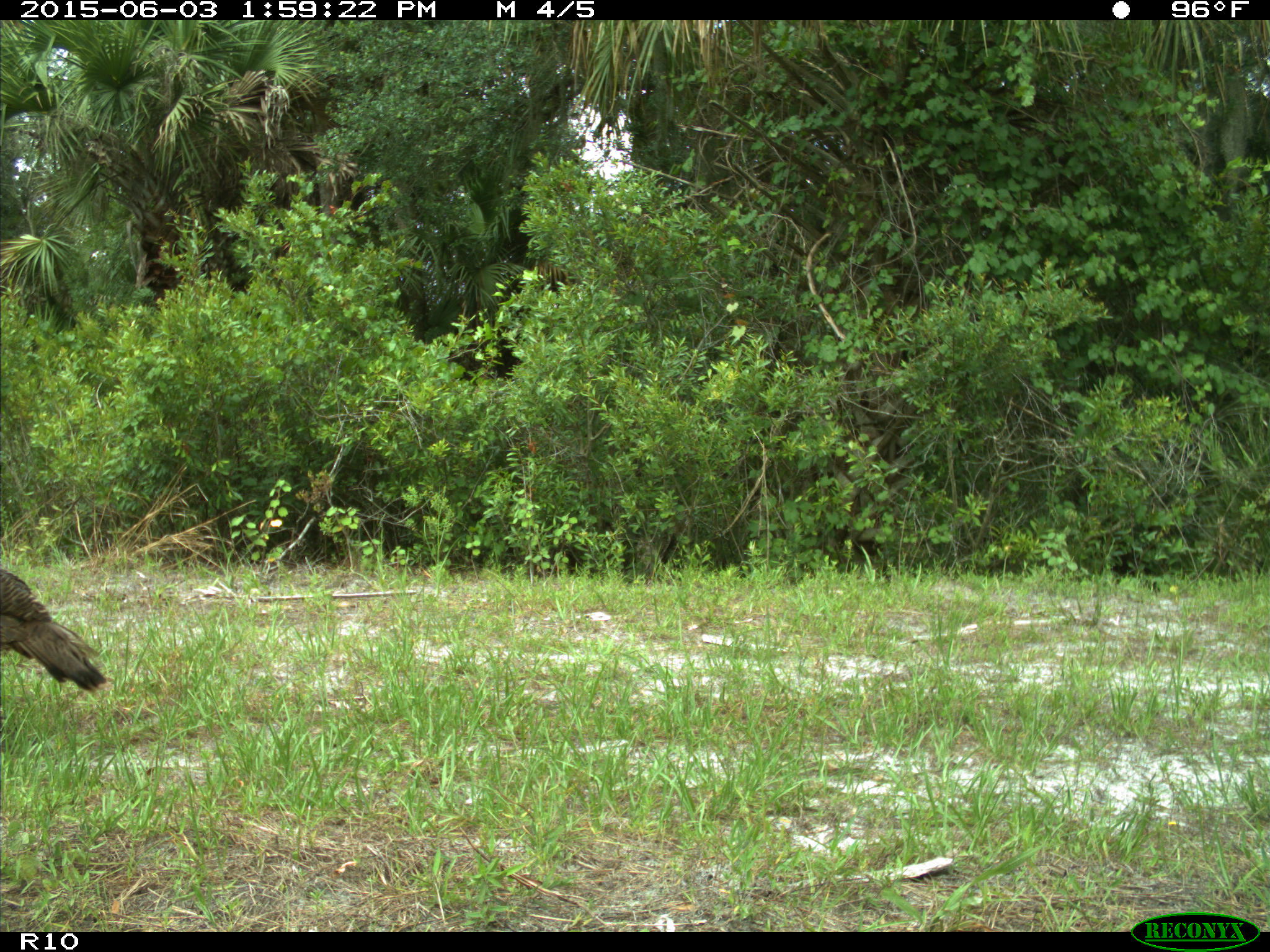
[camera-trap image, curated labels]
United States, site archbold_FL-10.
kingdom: Animalia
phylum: Chordata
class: Aves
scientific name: Aves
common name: birds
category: unidentified bird